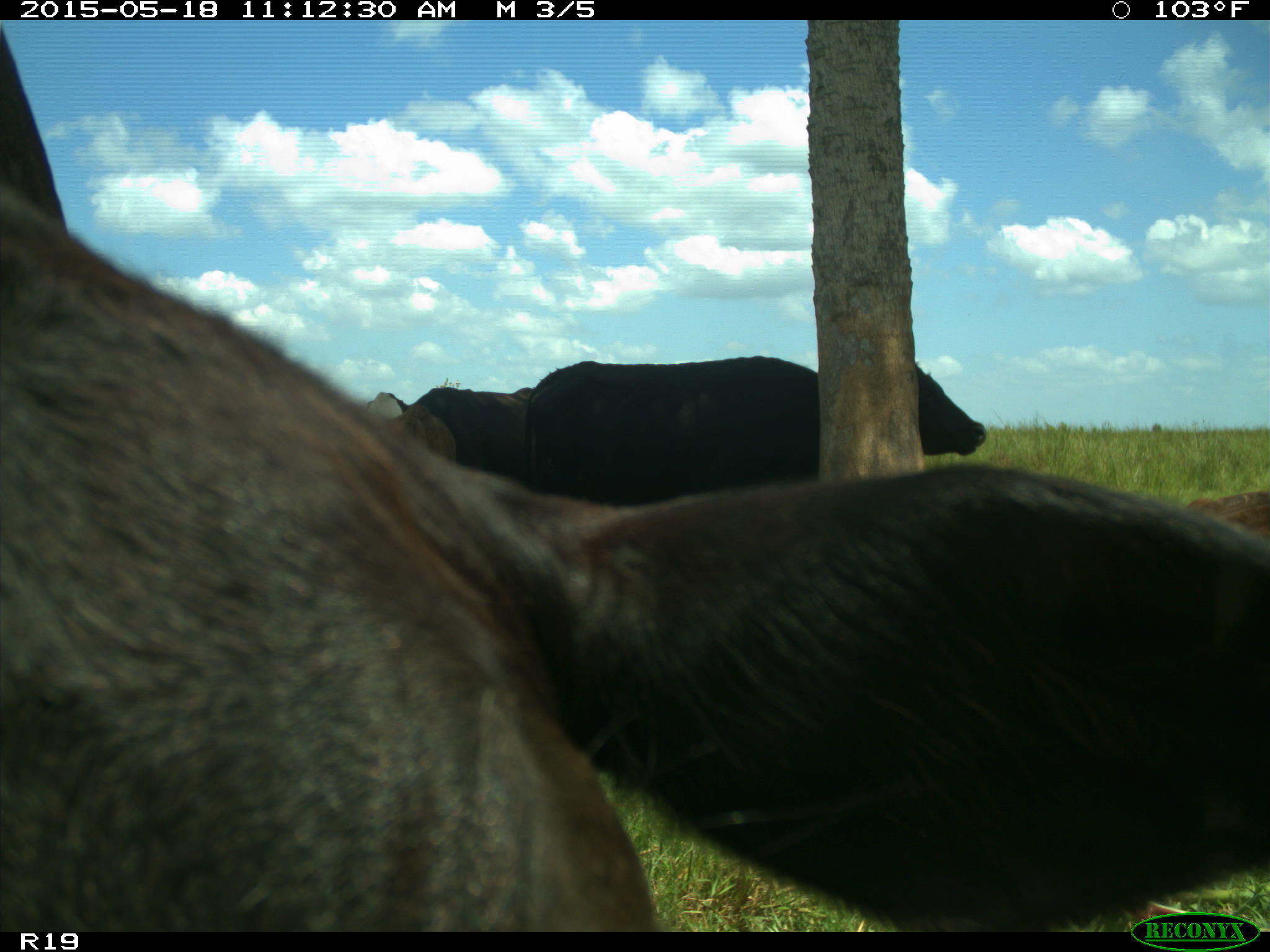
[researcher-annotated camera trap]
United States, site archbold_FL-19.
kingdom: Animalia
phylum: Chordata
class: Mammalia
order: Artiodactyla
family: Bovidae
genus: Bos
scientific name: Bos taurus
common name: domestic cow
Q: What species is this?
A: Bos taurus (domestic cow).